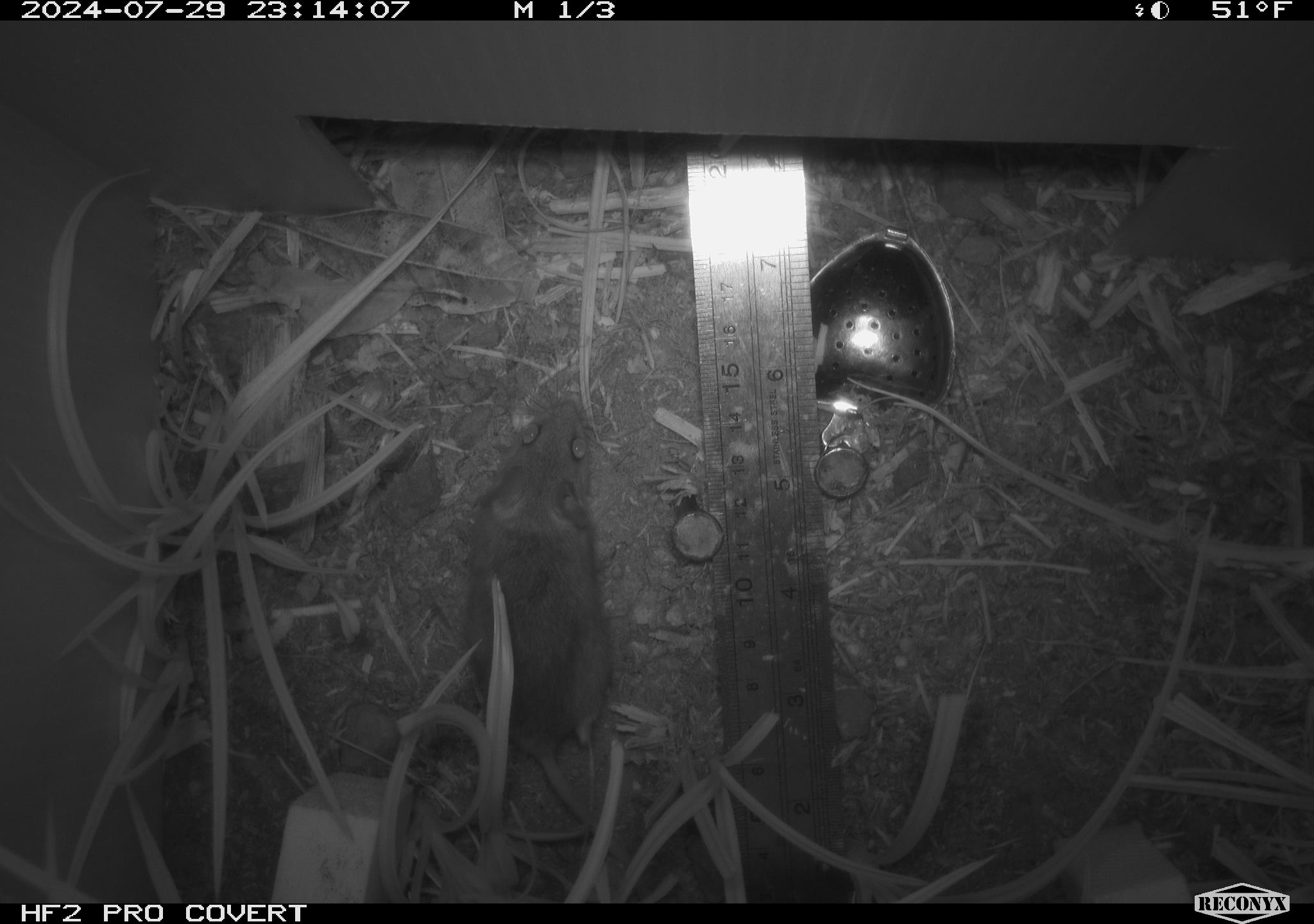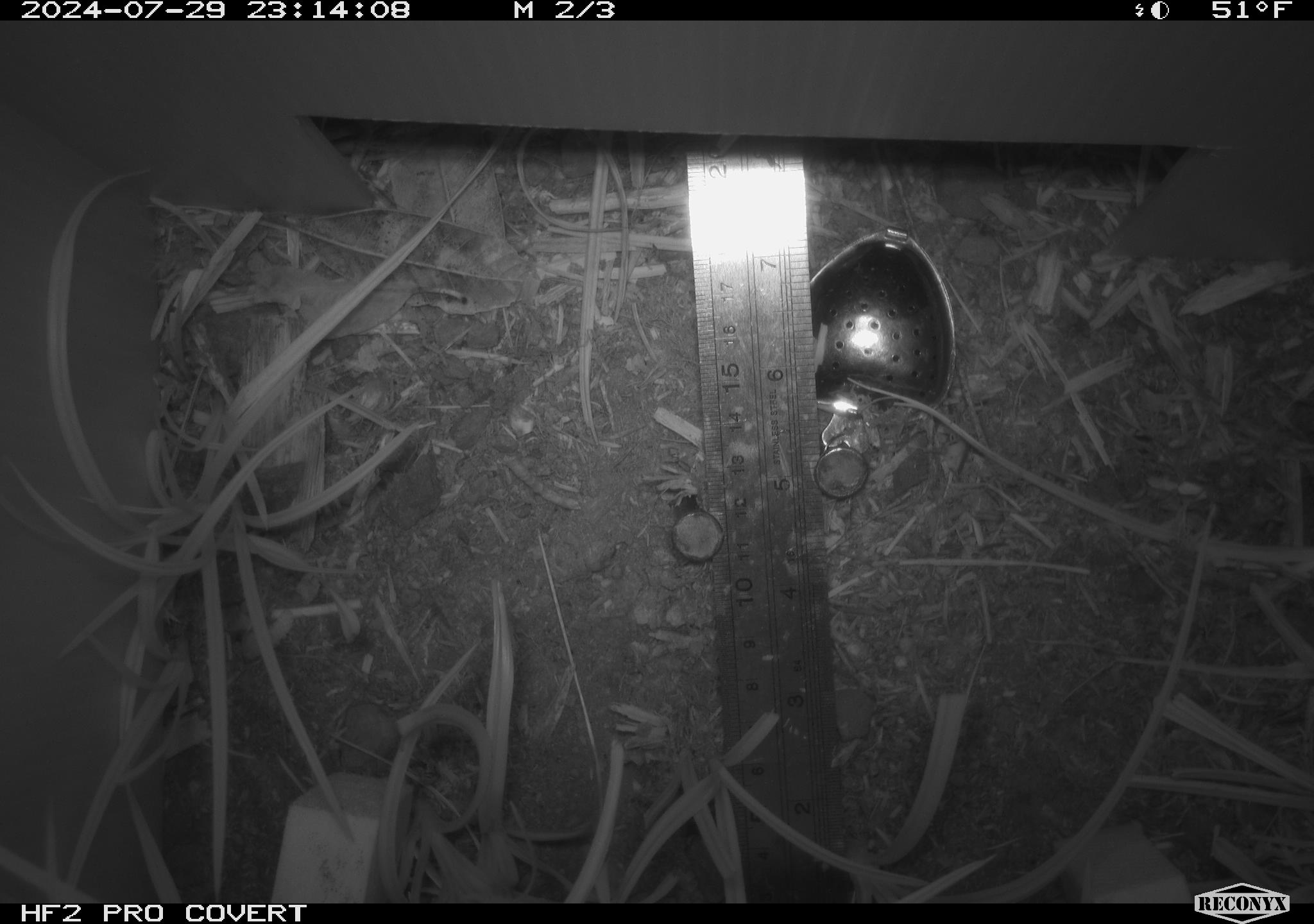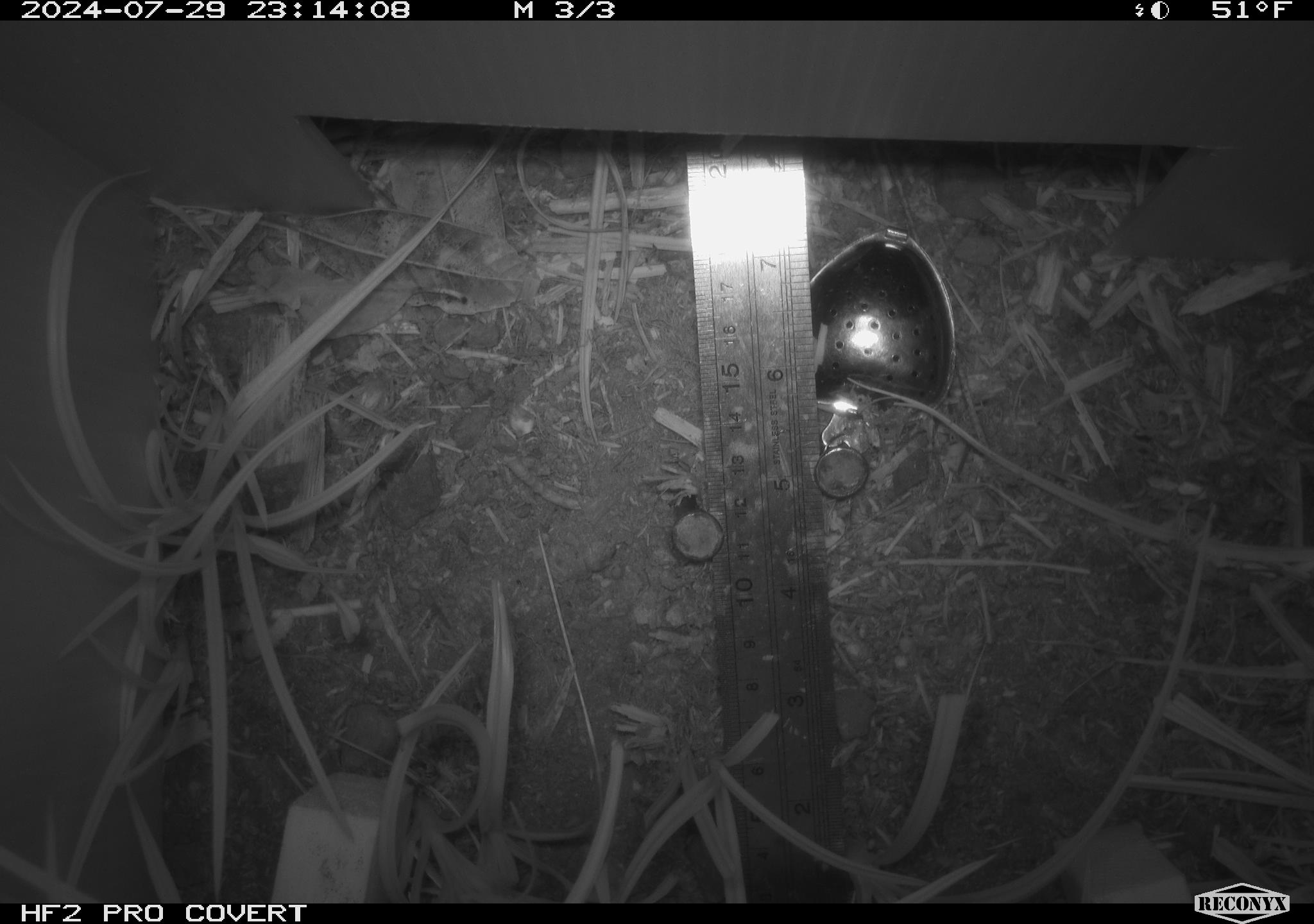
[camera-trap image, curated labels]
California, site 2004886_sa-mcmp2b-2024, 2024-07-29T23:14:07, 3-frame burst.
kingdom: Animalia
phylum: Chordata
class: Mammalia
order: Rodentia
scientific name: Rodentia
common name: mouse species